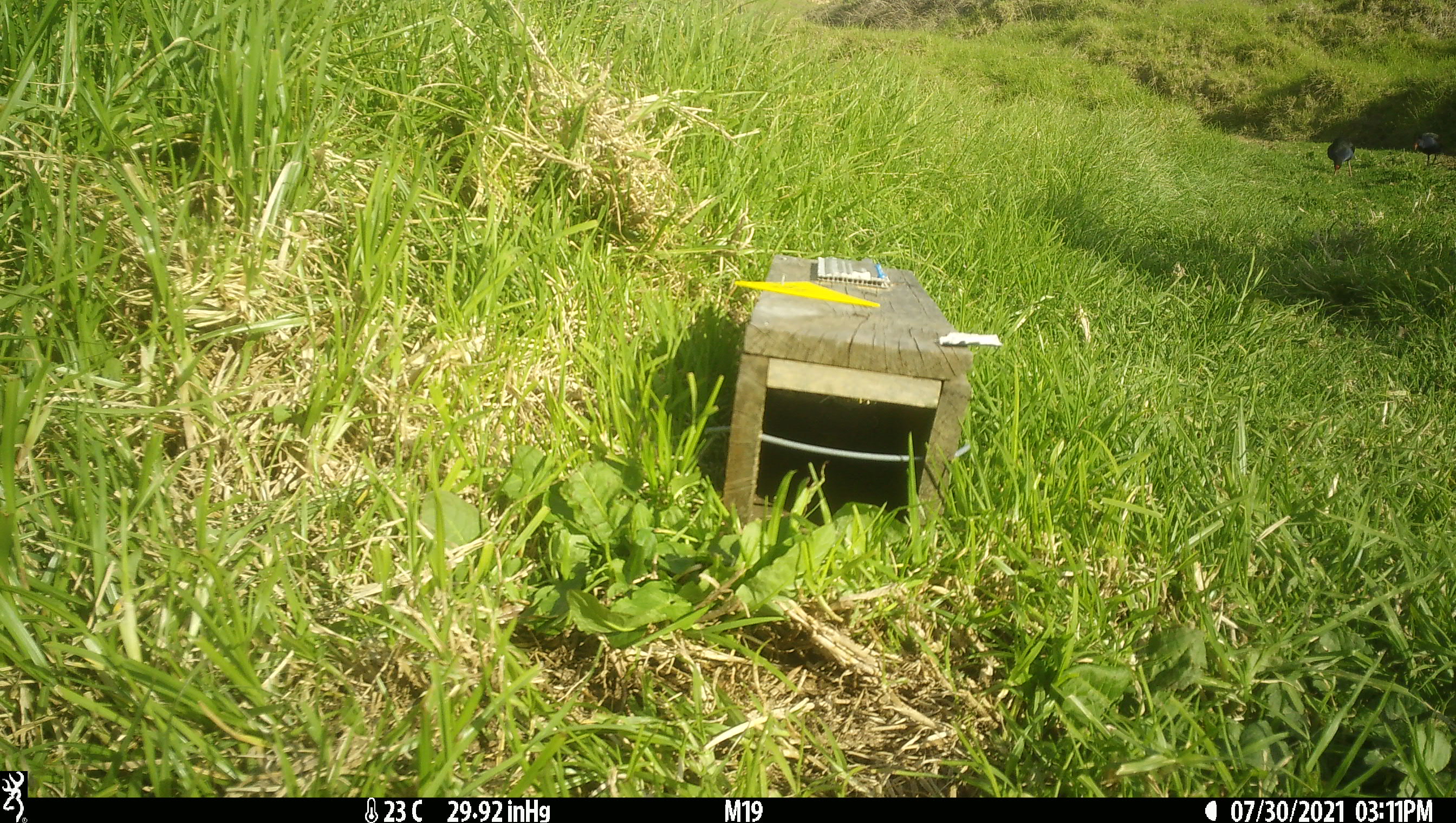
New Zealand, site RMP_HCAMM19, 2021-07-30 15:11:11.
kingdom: Animalia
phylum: Chordata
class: Aves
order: Gruiformes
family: Rallidae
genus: Porphyrio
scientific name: Porphyrio melanotus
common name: australasian swamphen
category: pukeko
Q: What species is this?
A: Pukeko (australasian swamphen) (Porphyrio melanotus).